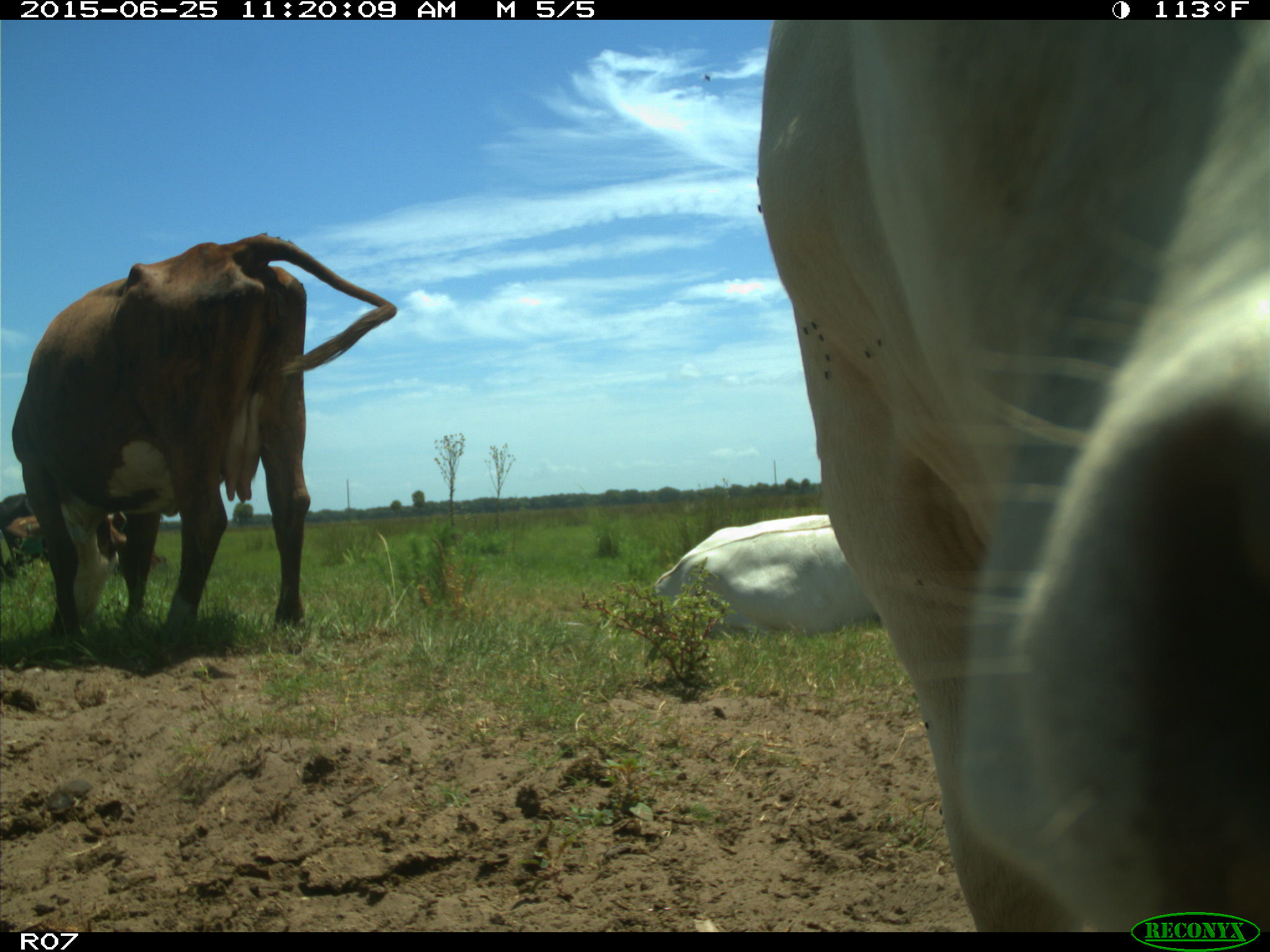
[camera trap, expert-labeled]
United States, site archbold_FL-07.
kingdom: Animalia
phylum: Chordata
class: Mammalia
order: Artiodactyla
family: Bovidae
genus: Bos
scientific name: Bos taurus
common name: domestic cow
Bos taurus (domestic cow).